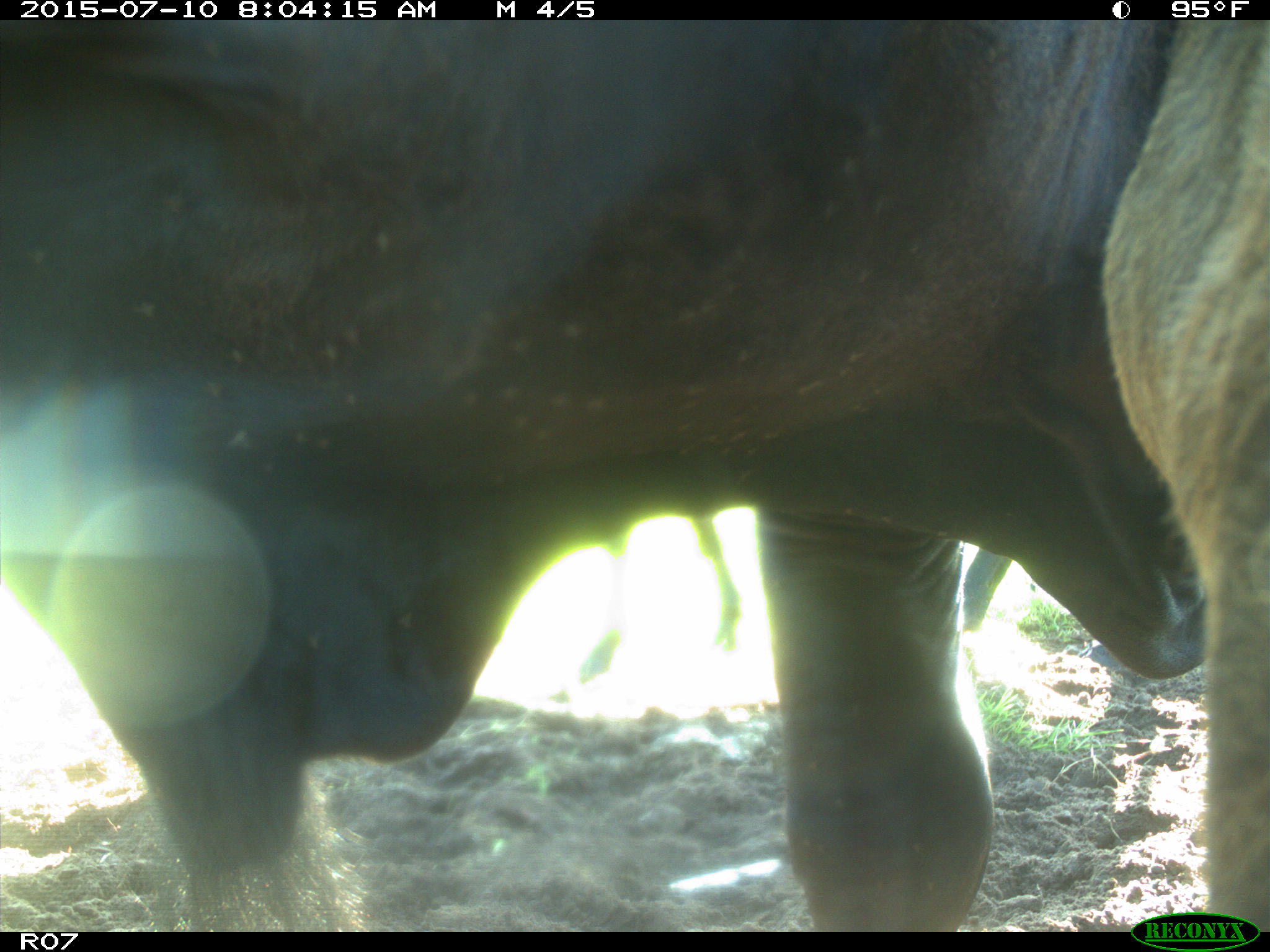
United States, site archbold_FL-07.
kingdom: Animalia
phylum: Chordata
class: Mammalia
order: Artiodactyla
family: Bovidae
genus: Bos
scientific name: Bos taurus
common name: domestic cow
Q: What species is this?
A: Bos taurus (domestic cow).